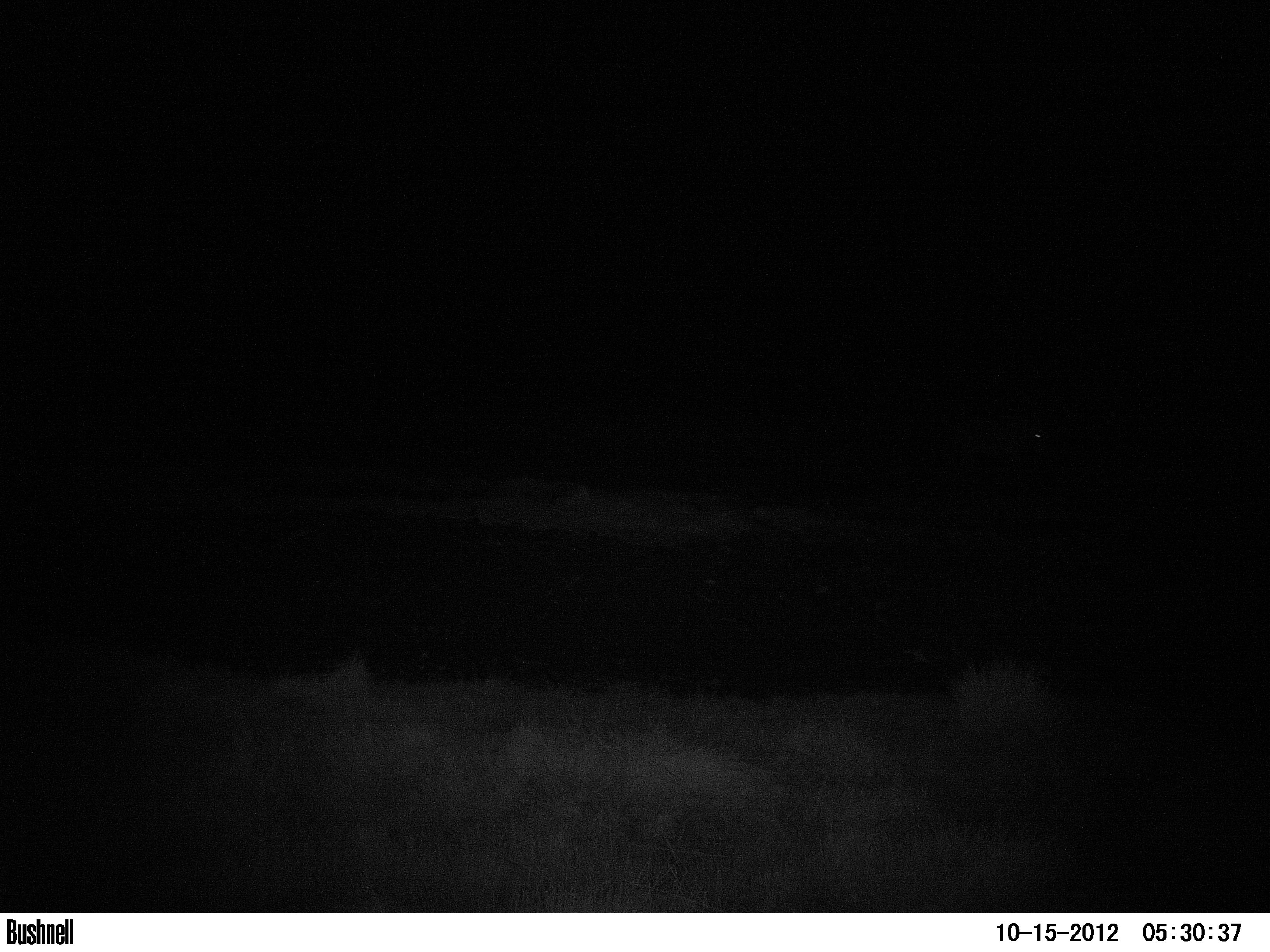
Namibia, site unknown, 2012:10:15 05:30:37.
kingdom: Animalia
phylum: Chordata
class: Mammalia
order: Perissodactyla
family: Equidae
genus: Equus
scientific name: Equus zebra hartmannae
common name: hartmann's mountain zebra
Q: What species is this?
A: Equus zebra hartmannae (hartmann's mountain zebra).